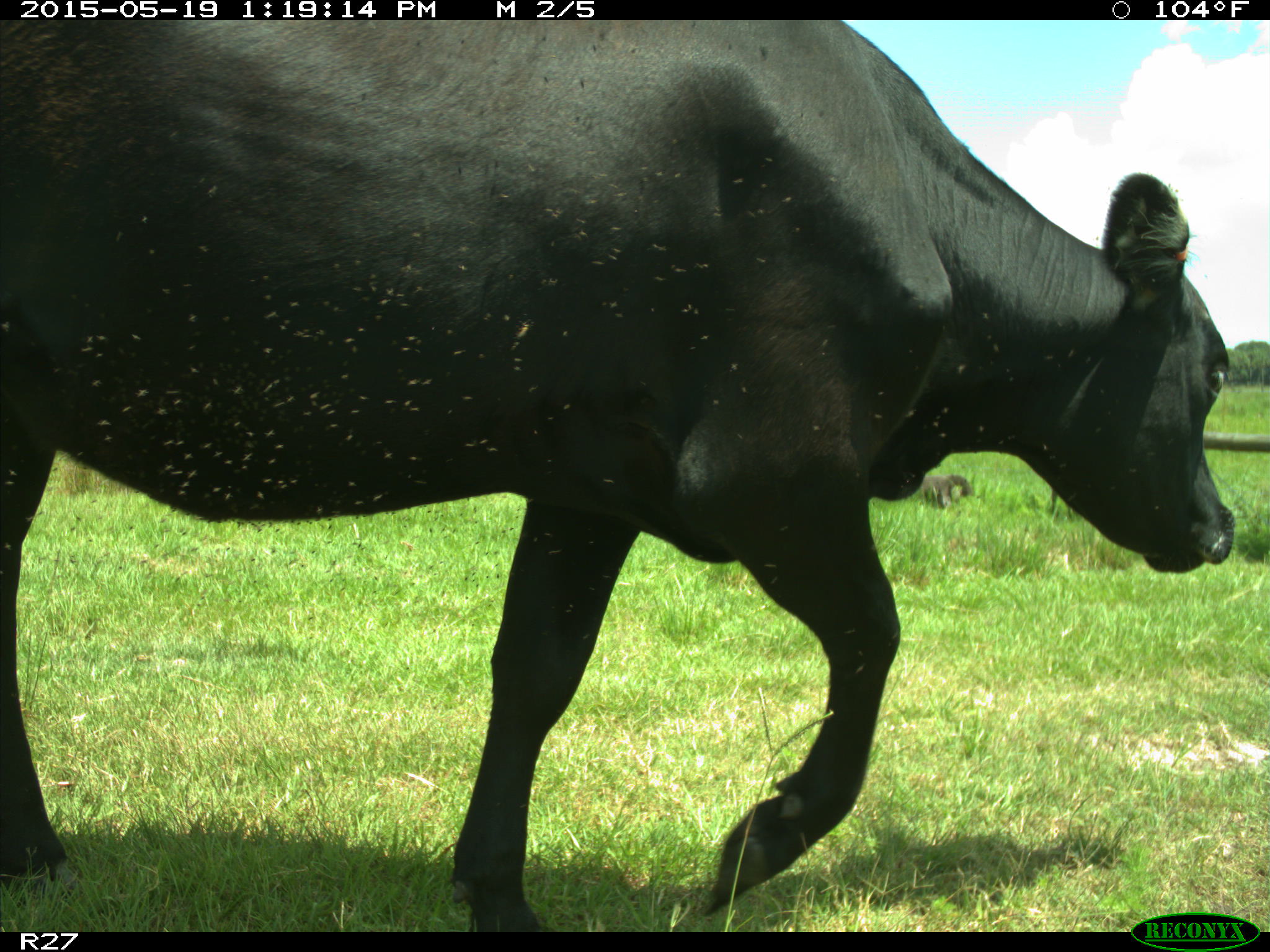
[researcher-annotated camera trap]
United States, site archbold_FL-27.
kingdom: Animalia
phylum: Chordata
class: Mammalia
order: Artiodactyla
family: Bovidae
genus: Bos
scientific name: Bos taurus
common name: domestic cow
Bos taurus (domestic cow).